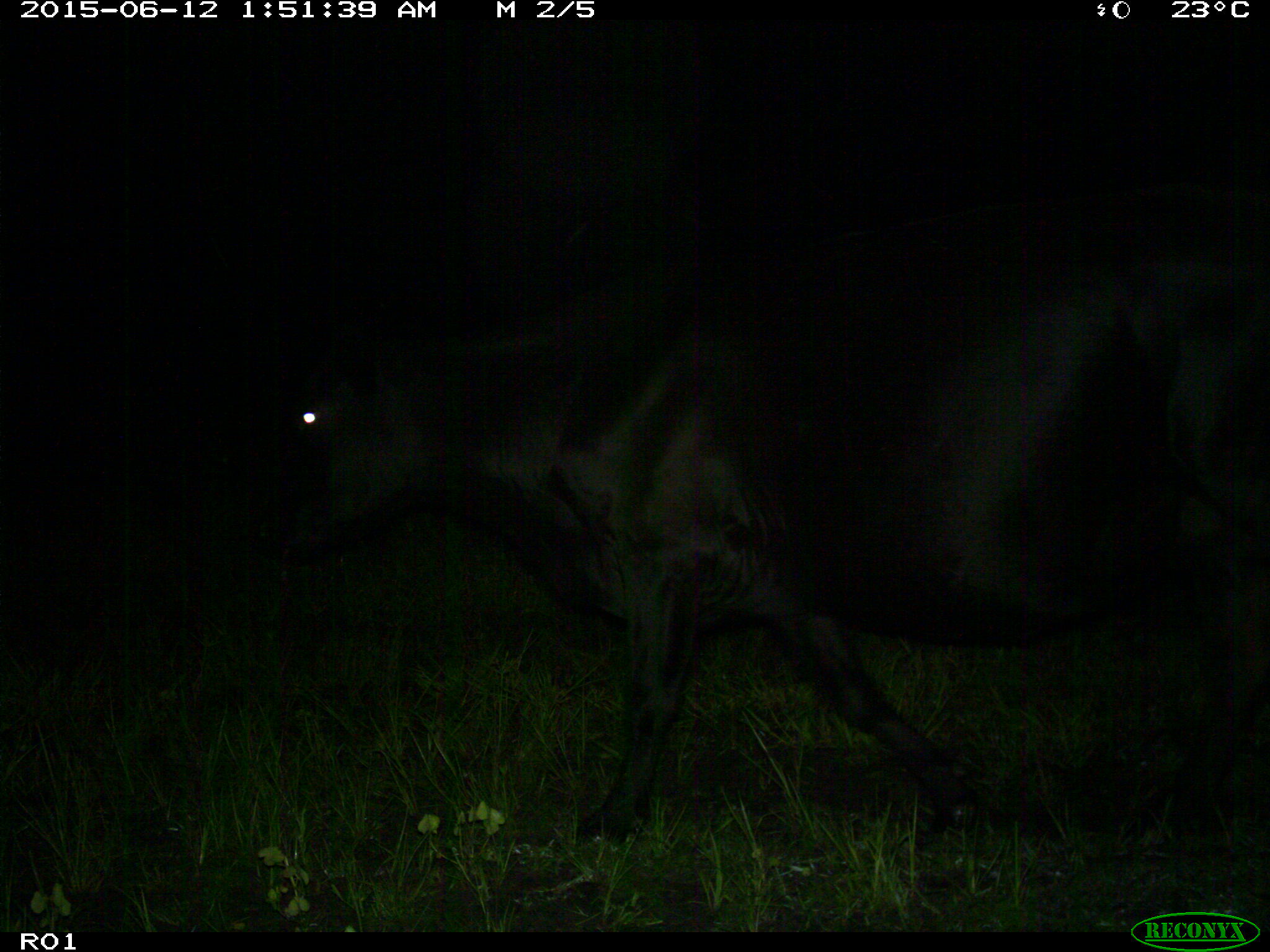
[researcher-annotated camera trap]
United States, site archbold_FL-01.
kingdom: Animalia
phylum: Chordata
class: Mammalia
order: Artiodactyla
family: Bovidae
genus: Bos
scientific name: Bos taurus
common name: domestic cow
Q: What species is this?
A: Bos taurus (domestic cow).